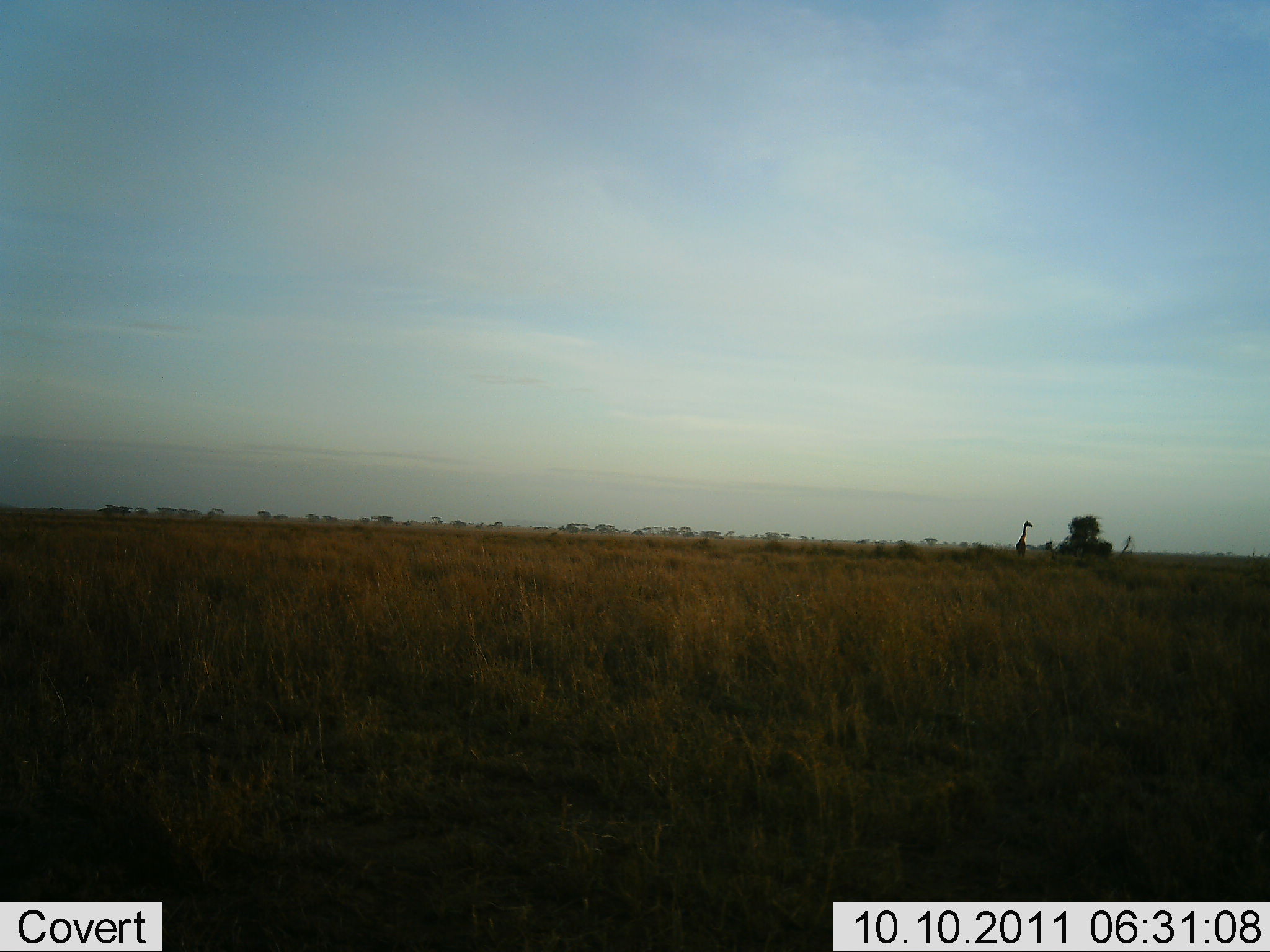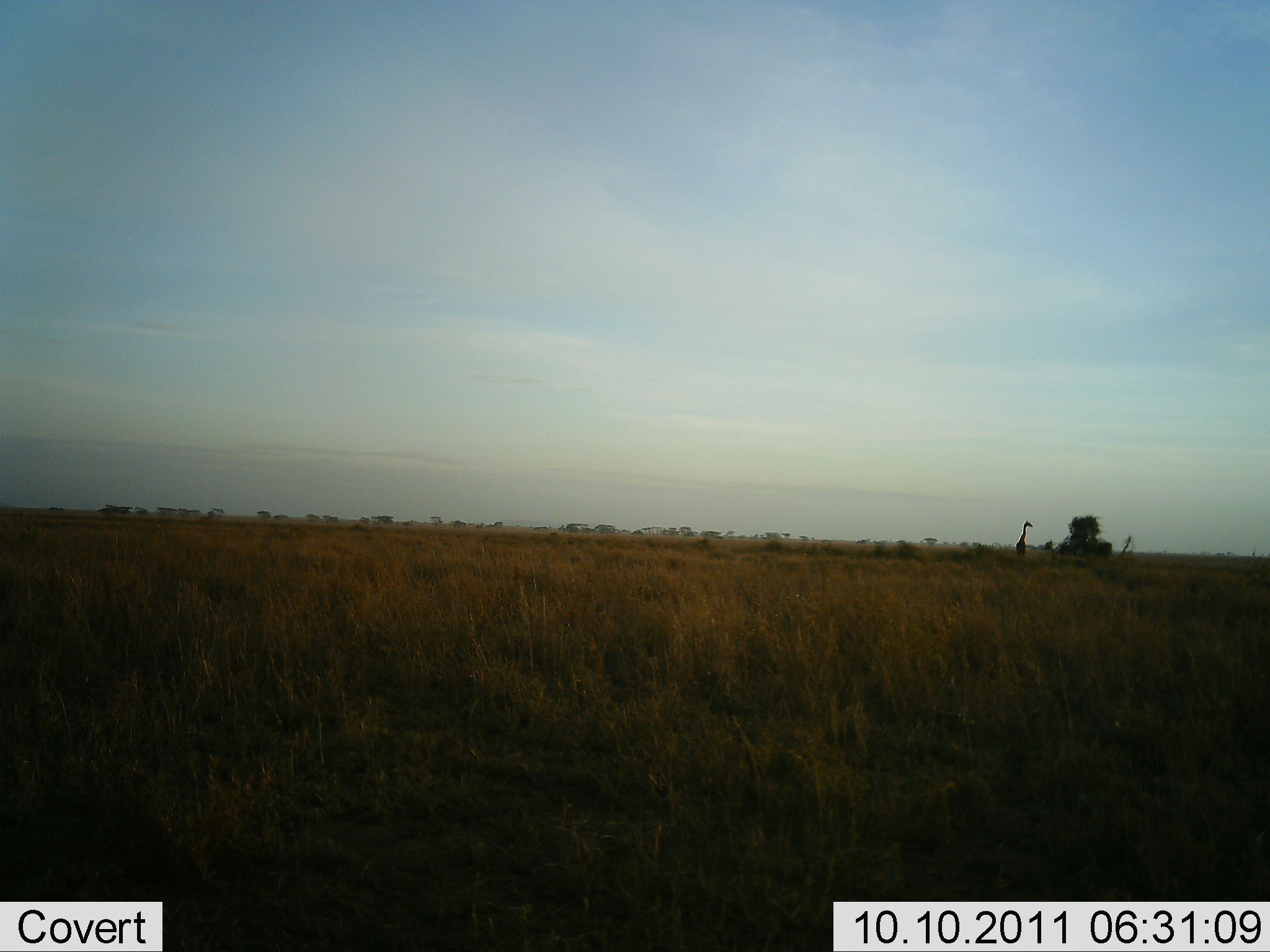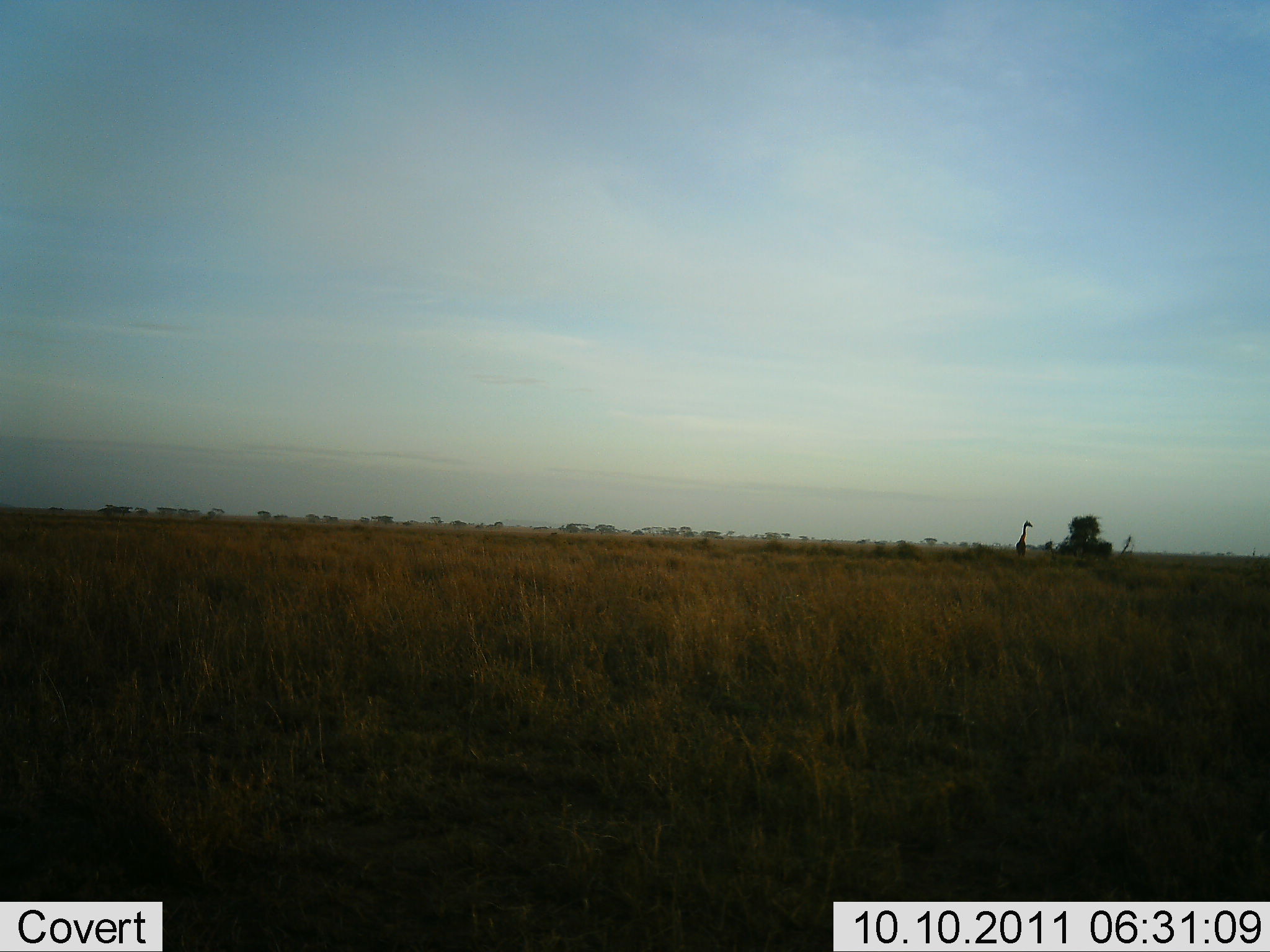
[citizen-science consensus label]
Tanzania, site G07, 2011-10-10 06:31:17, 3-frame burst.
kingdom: Animalia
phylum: Chordata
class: Mammalia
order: Artiodactyla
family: Giraffidae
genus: Giraffa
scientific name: Giraffa camelopardalis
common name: giraffe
Giraffe (Giraffa camelopardalis), count 1. Behavior (volunteer vote fractions): standing 100%, resting 0%, moving 0%, interacting 0%. Young present (vote fraction): 0%. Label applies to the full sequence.